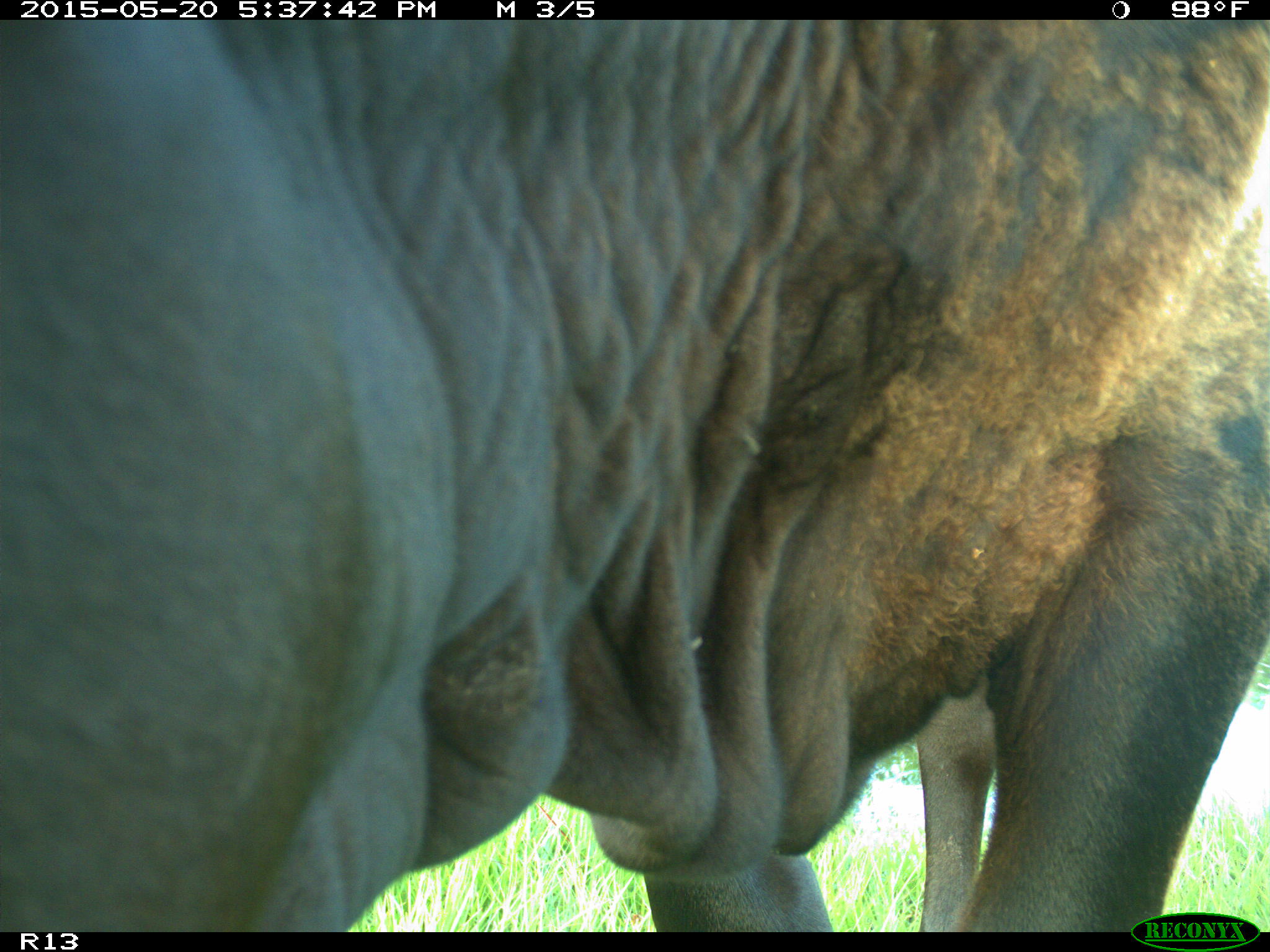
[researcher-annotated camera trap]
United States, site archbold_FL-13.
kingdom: Animalia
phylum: Chordata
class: Mammalia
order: Artiodactyla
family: Bovidae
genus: Bos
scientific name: Bos taurus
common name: domestic cow